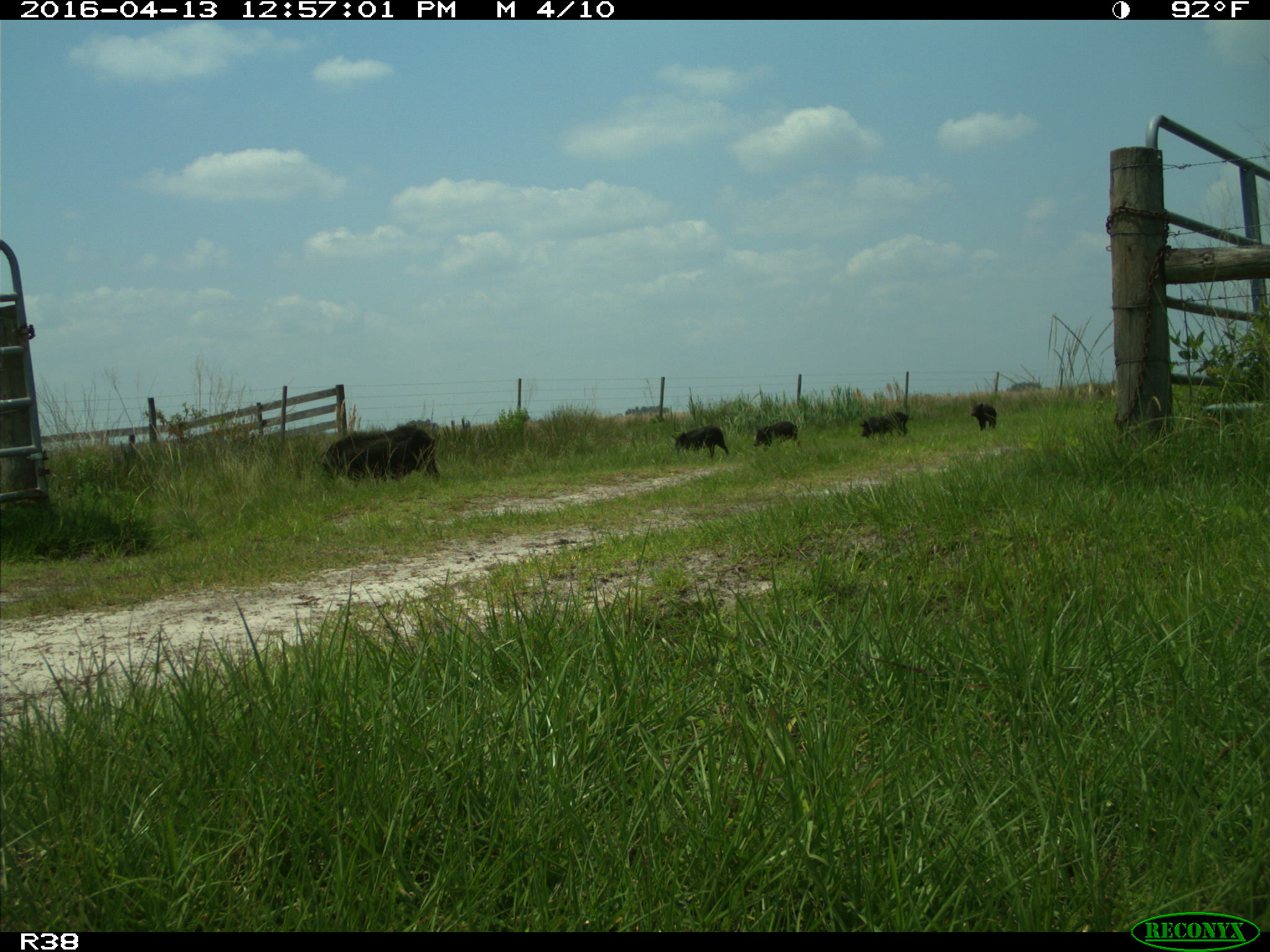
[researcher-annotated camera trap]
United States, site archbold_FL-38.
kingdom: Animalia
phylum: Chordata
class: Mammalia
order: Artiodactyla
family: Suidae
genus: Sus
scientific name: Sus scrofa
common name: wild boar